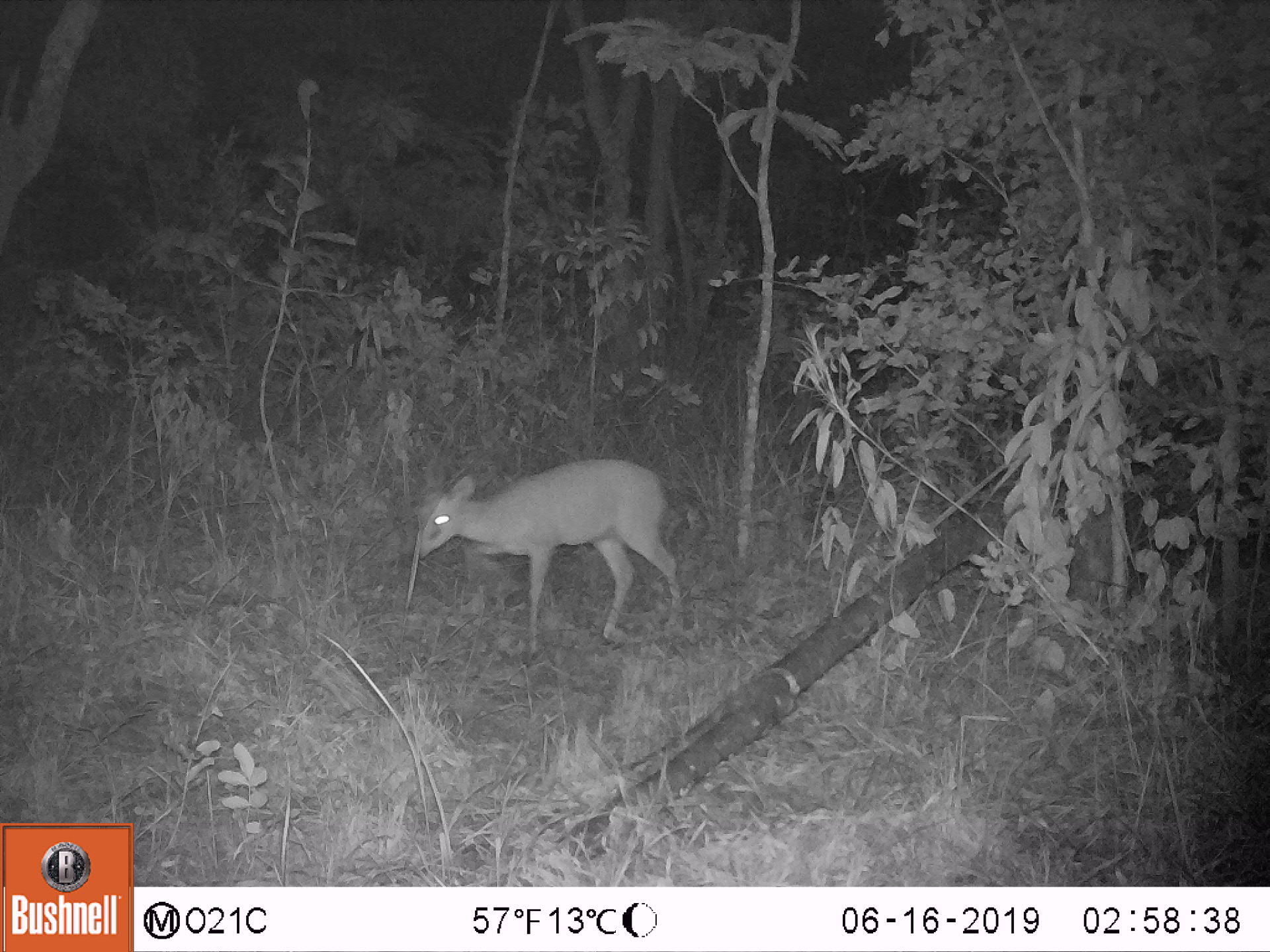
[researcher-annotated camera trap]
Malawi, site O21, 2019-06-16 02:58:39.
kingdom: Animalia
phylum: Chordata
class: Mammalia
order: Artiodactyla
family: Bovidae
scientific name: Antilopinae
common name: small antelope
Small antelope (Antilopinae), count 1.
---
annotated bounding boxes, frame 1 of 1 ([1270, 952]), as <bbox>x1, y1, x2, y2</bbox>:
small antelope: <bbox>399, 453, 700, 646</bbox>